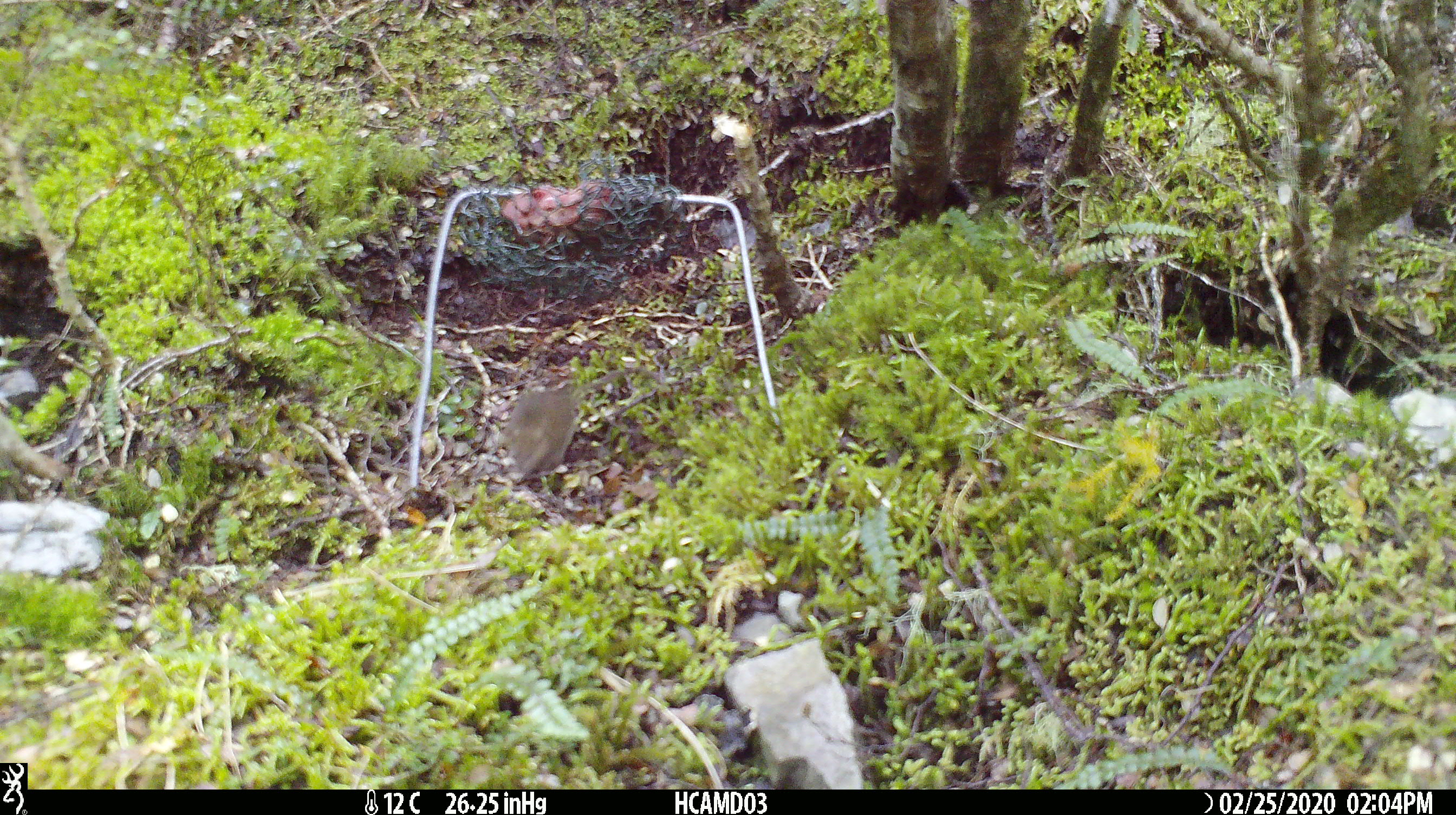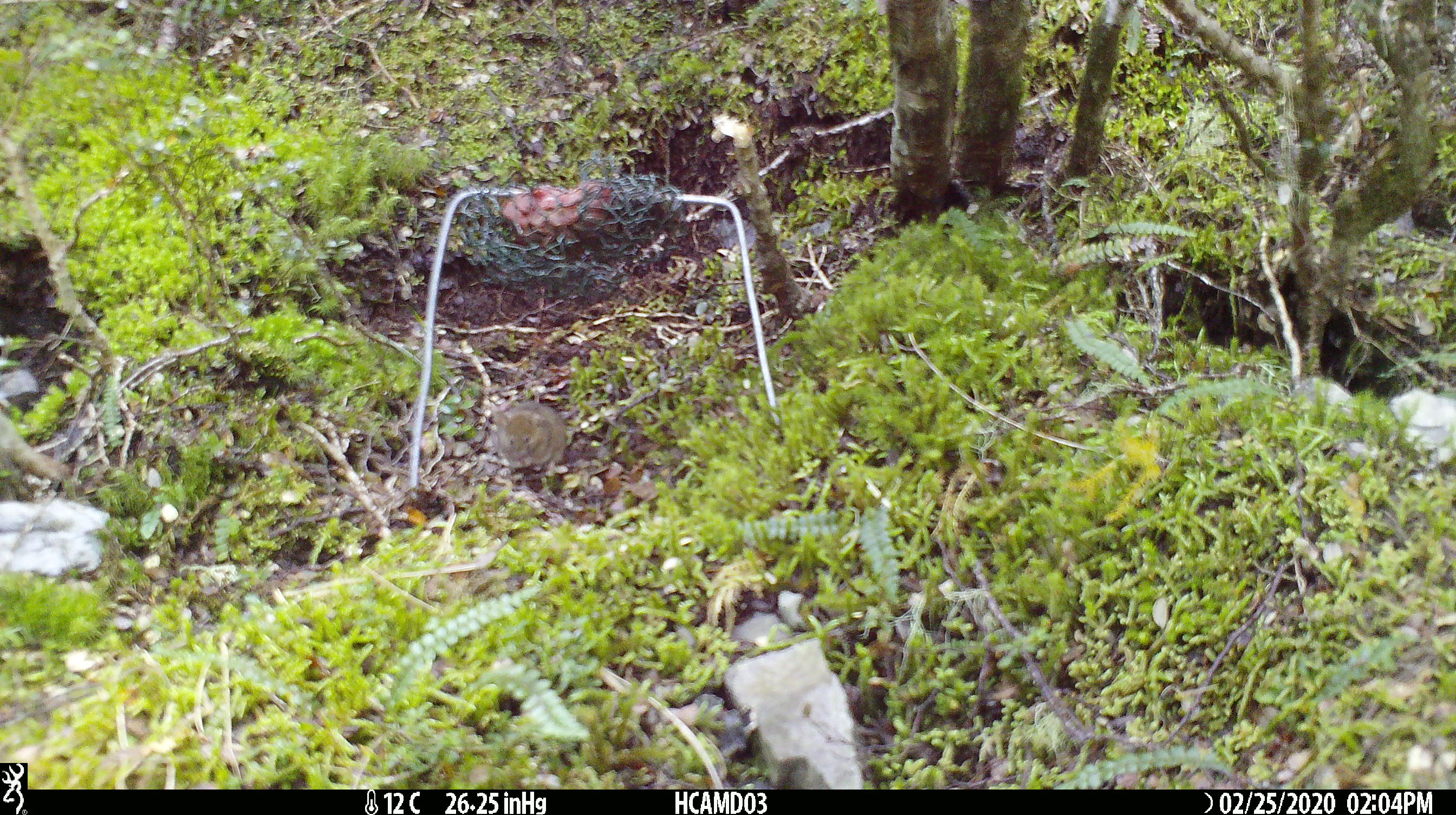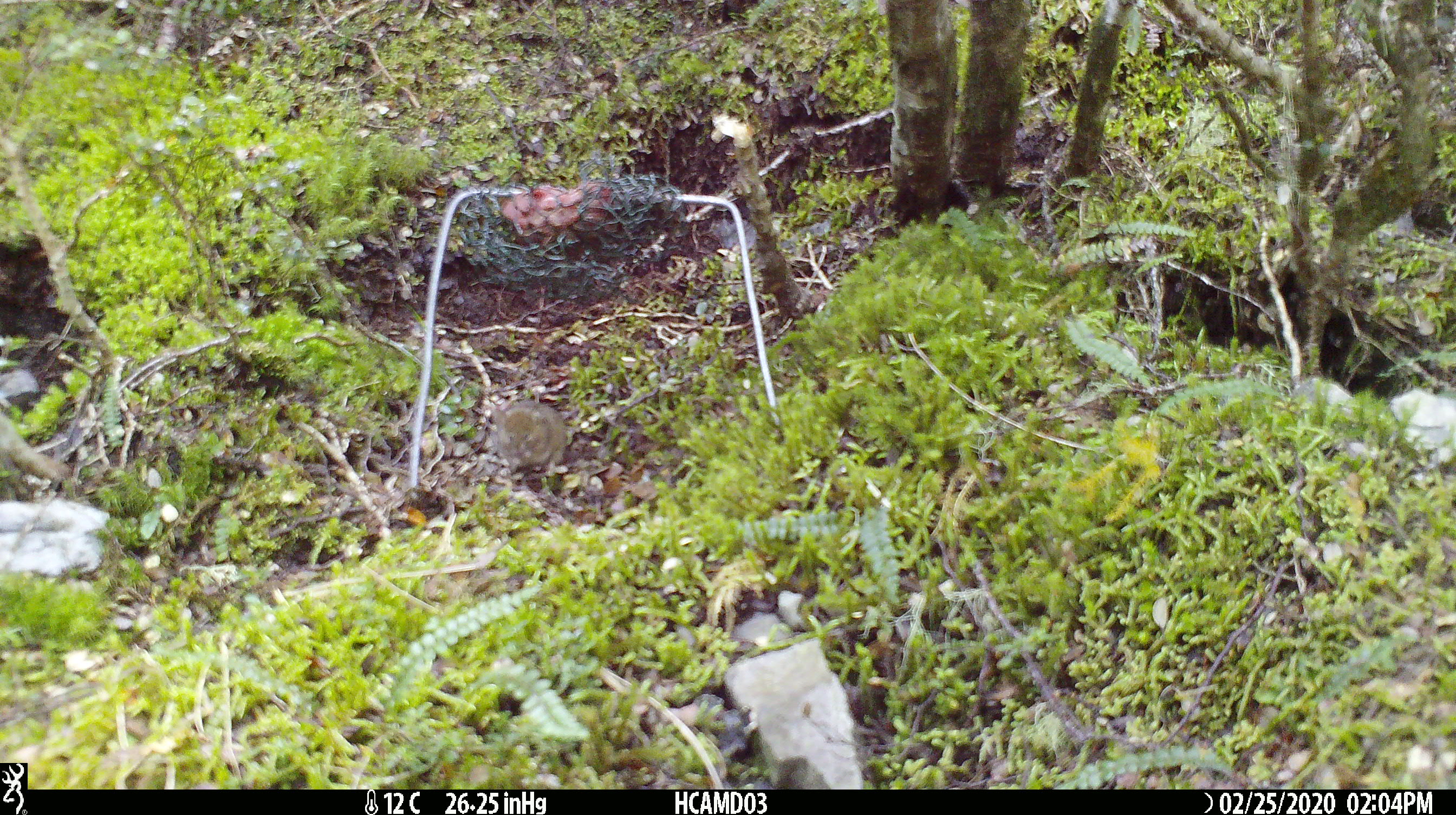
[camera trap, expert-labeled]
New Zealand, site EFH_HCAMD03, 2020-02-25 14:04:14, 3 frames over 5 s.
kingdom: Animalia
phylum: Chordata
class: Mammalia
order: Rodentia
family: Muridae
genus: Mus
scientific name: Mus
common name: mouse